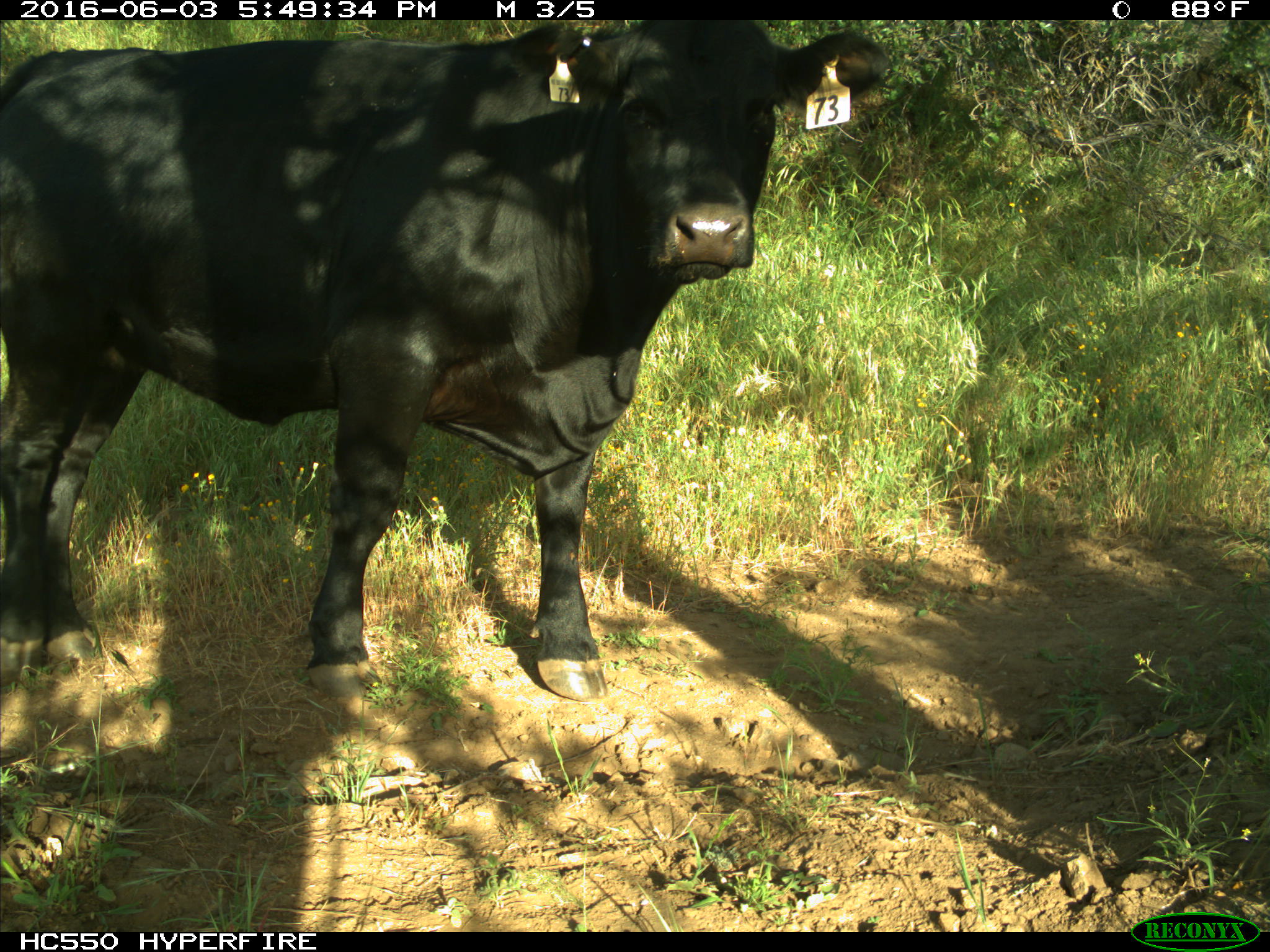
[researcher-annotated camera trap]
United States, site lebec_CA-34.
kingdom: Animalia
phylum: Chordata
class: Mammalia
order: Artiodactyla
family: Bovidae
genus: Bos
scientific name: Bos taurus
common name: domestic cow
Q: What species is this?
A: Bos taurus (domestic cow).